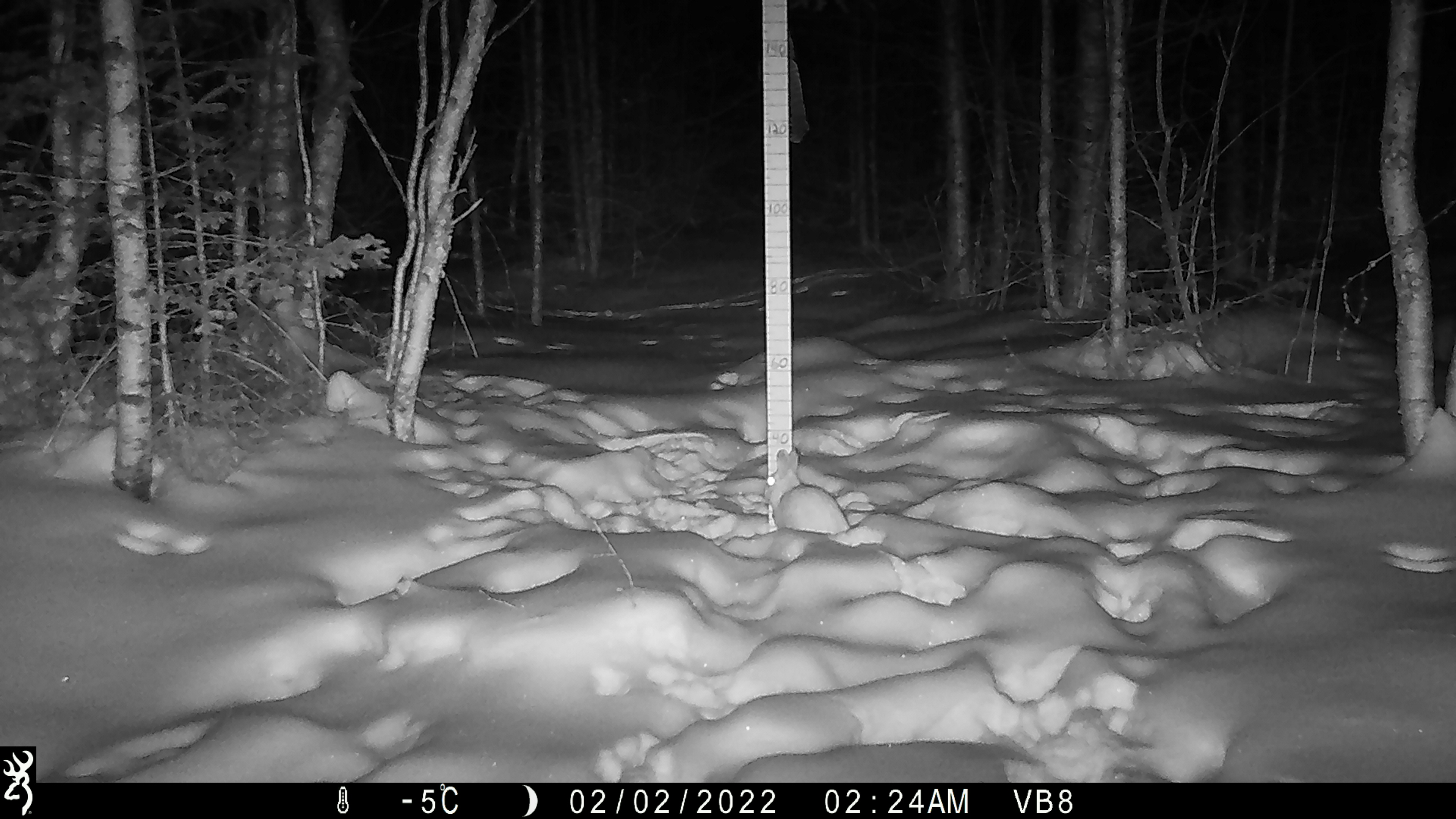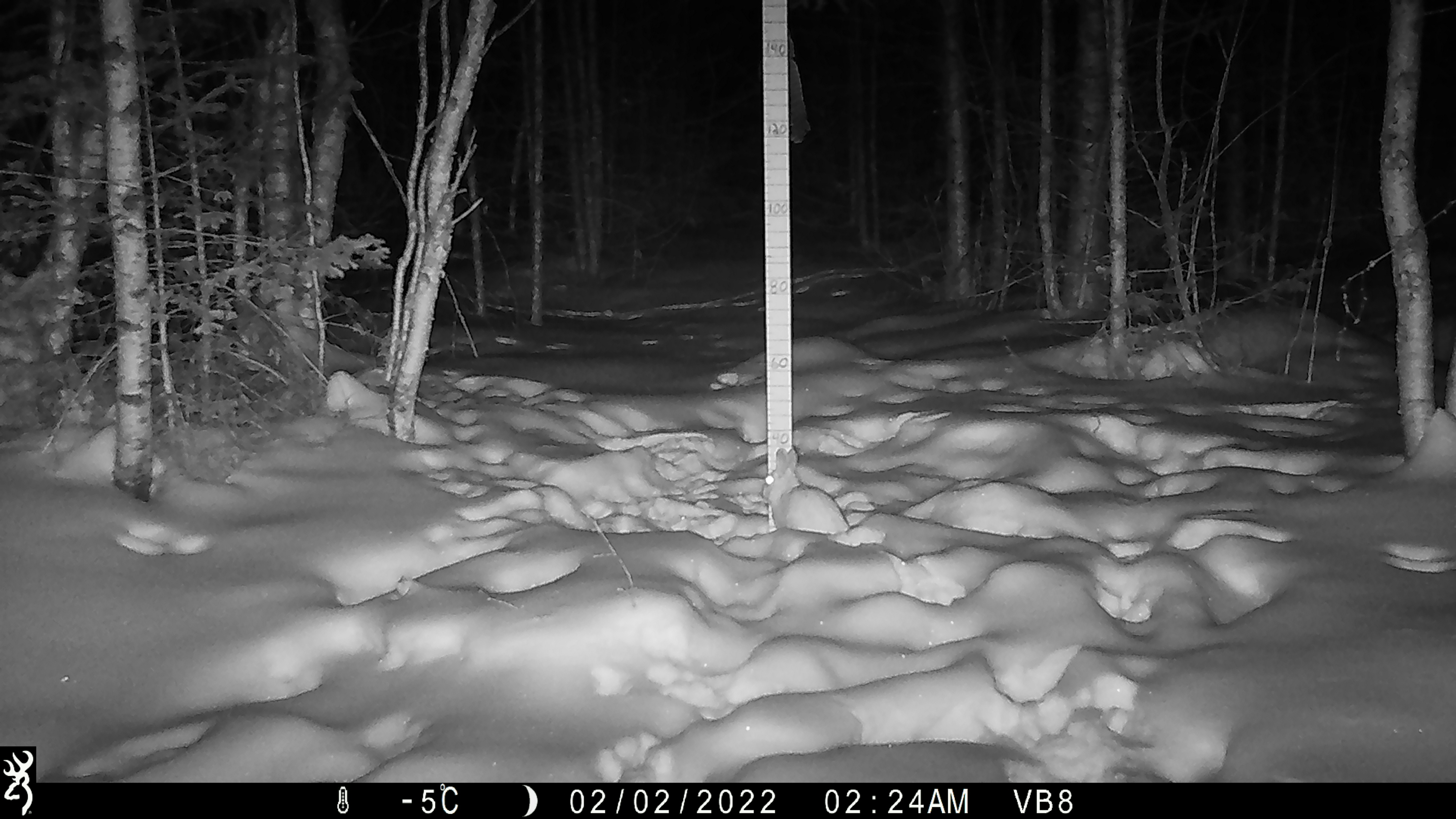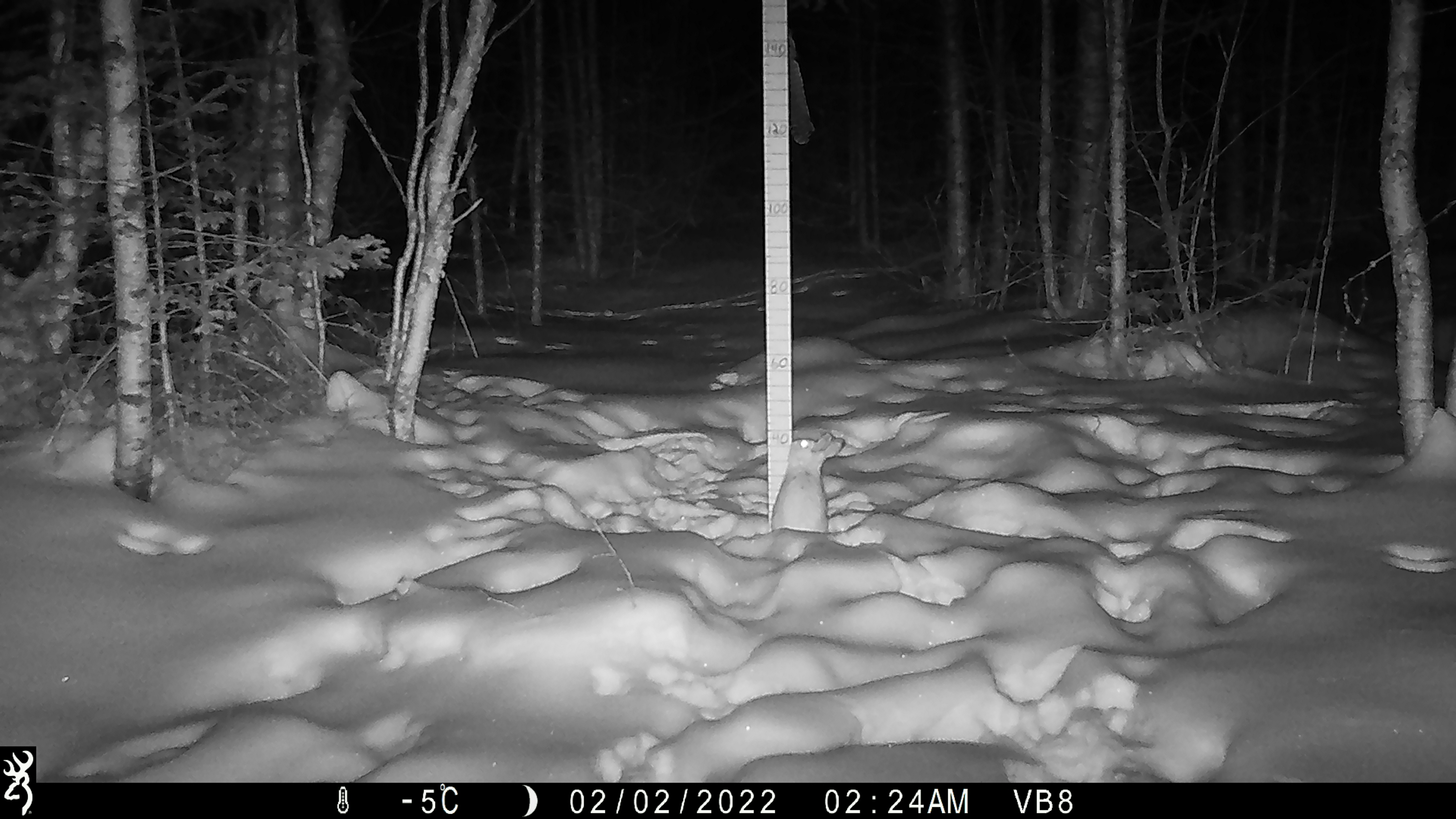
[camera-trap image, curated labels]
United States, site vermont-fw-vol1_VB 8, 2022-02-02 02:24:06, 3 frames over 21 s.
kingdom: Animalia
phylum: Chordata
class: Mammalia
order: Lagomorpha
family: Leporidae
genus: Lepus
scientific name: Lepus americanus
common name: snowshoe hare